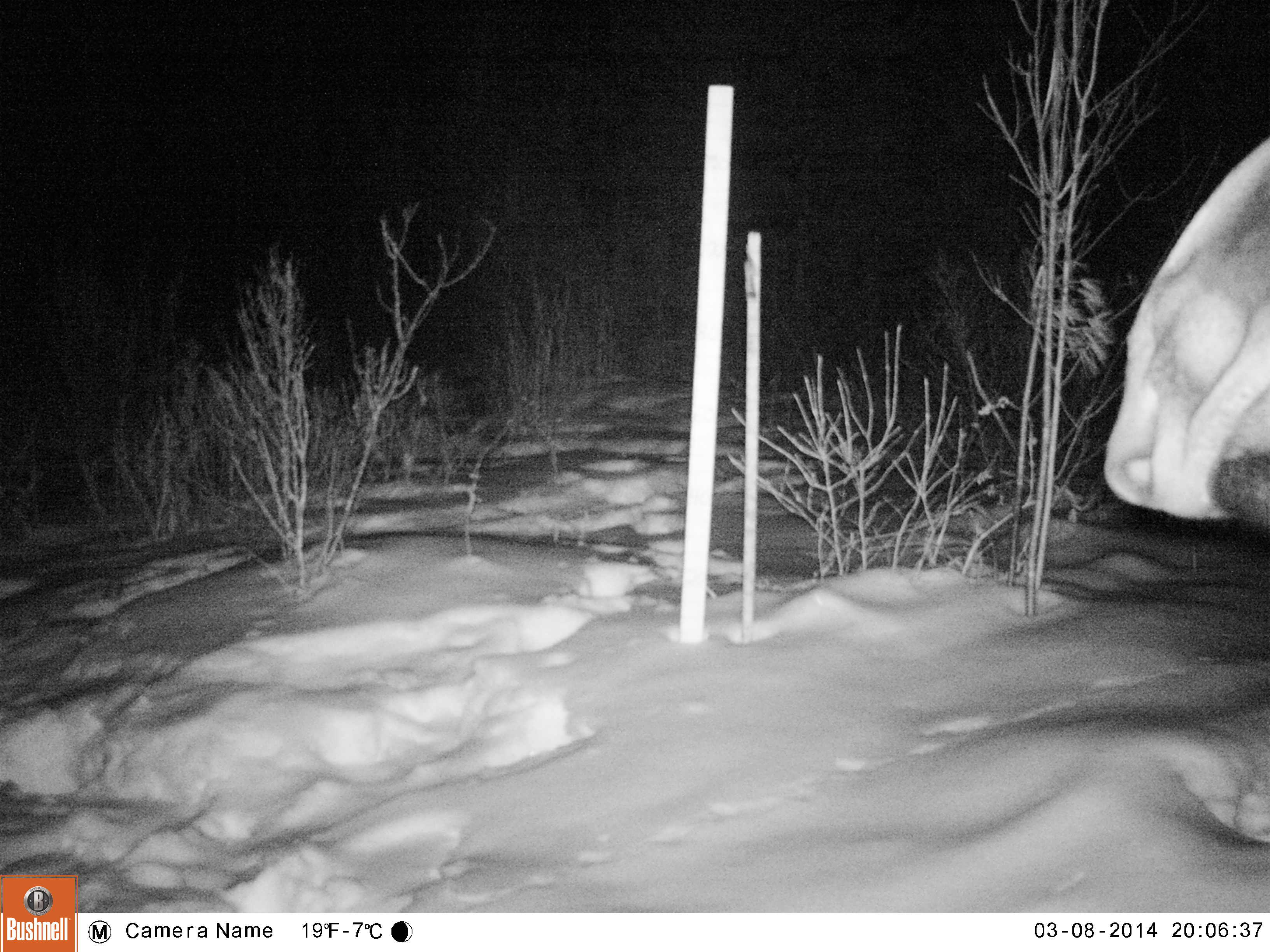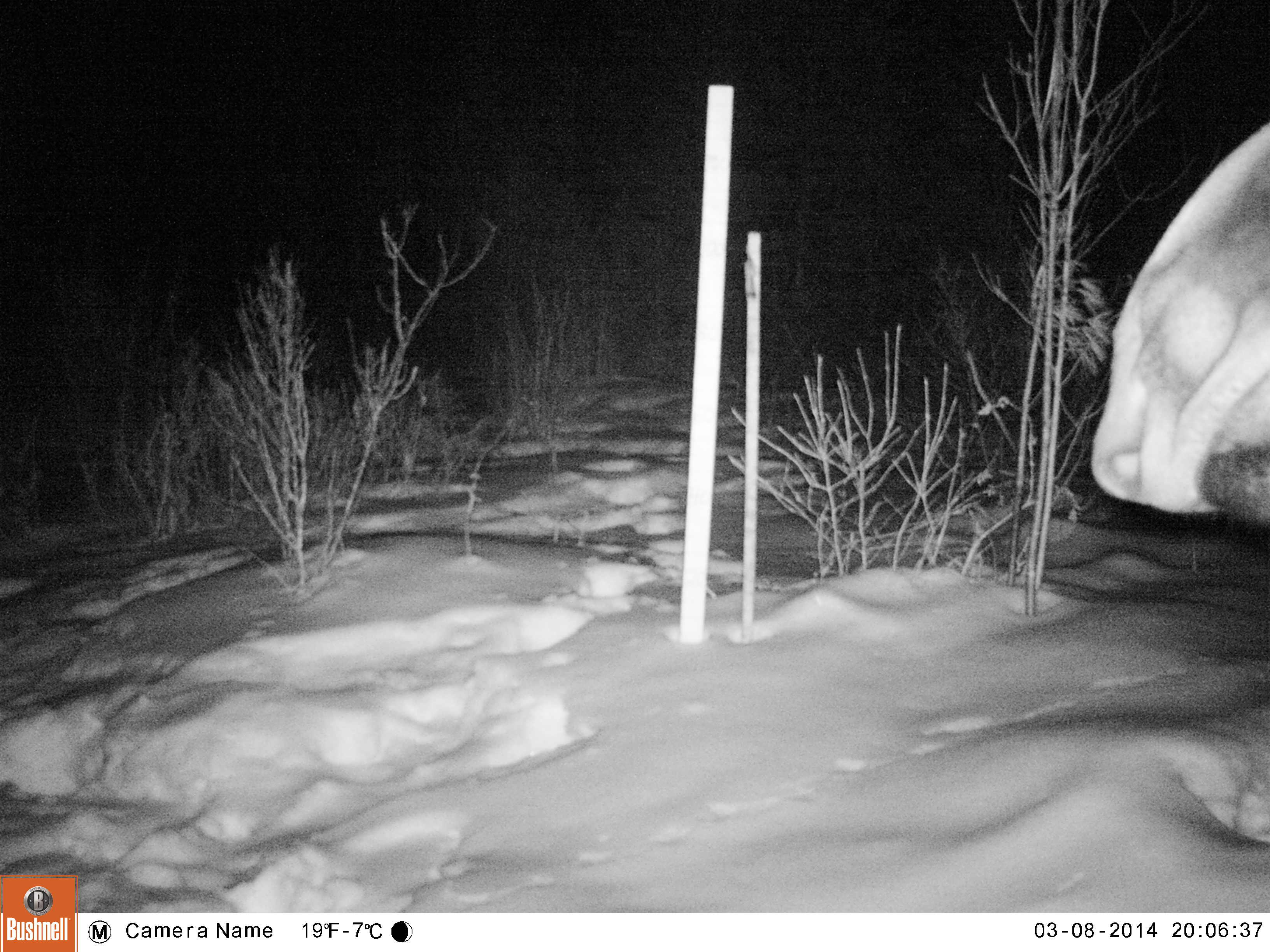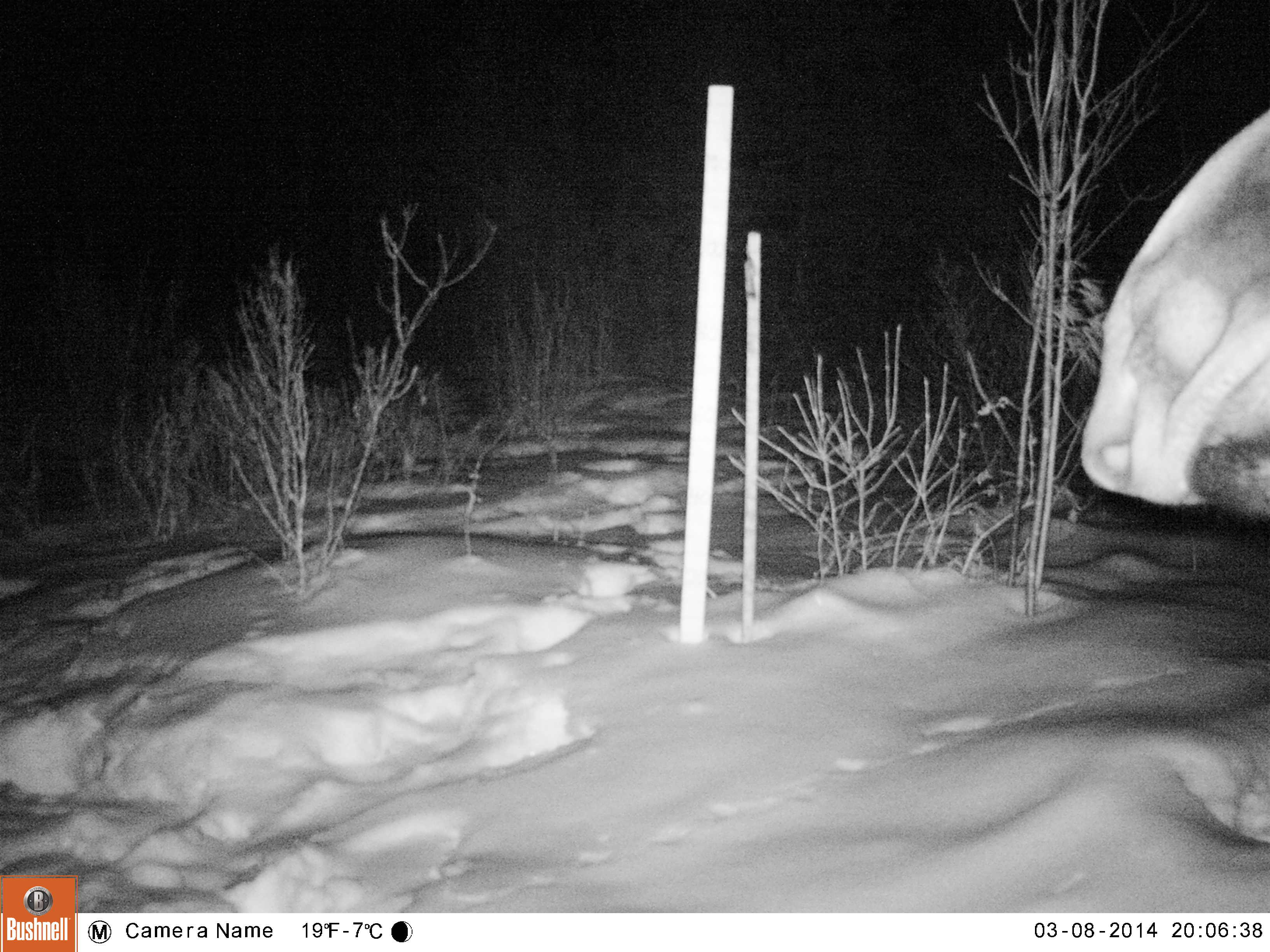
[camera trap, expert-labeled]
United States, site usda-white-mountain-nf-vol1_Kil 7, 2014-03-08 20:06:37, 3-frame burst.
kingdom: Animalia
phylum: Chordata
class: Mammalia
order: Artiodactyla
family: Cervidae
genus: Alces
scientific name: Alces alces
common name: moose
Moose (Alces alces).